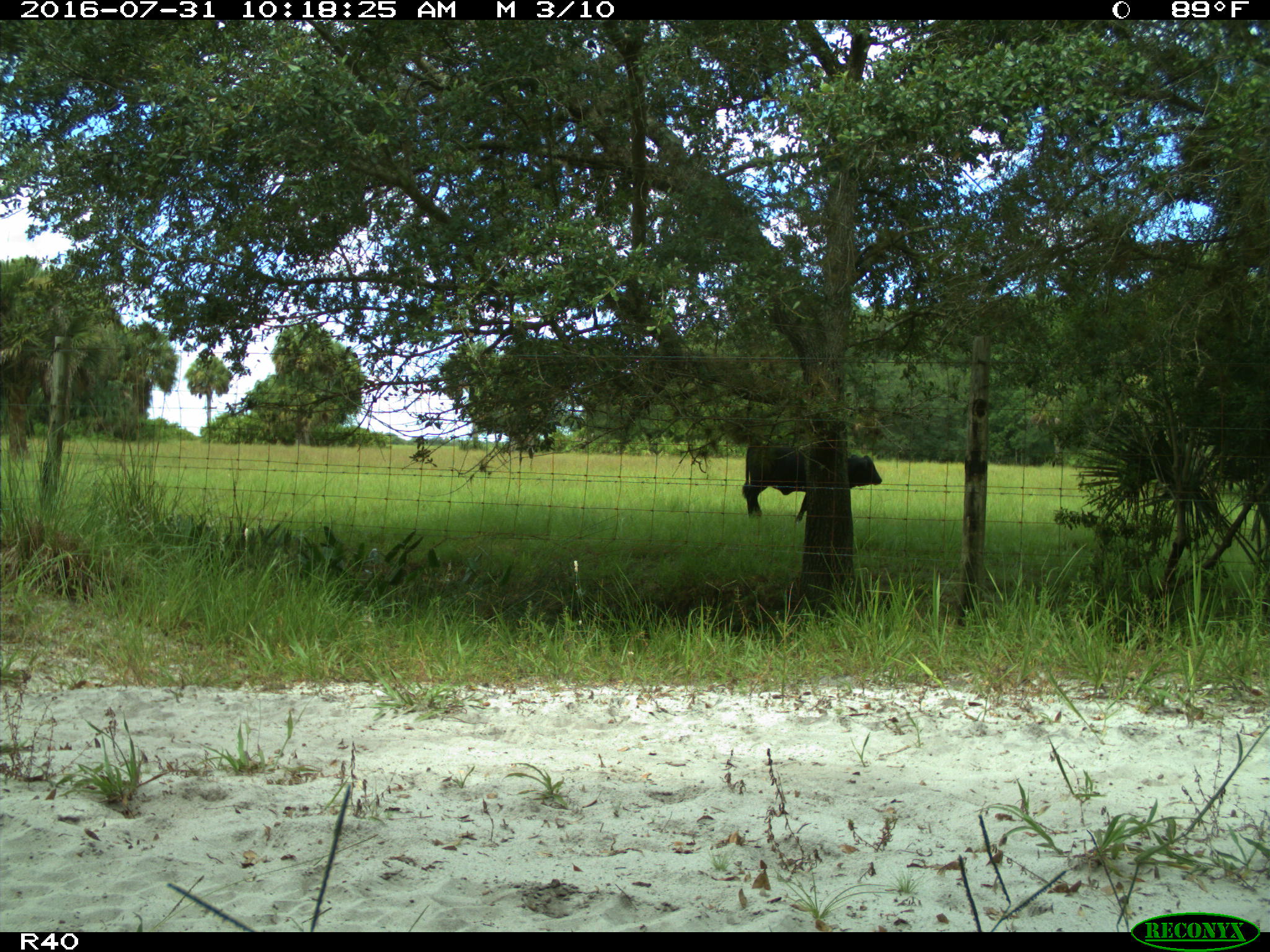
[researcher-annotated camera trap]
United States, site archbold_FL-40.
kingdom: Animalia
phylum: Chordata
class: Mammalia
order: Artiodactyla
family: Bovidae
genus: Bos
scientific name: Bos taurus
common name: domestic cow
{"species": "Bos taurus (domestic cow)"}